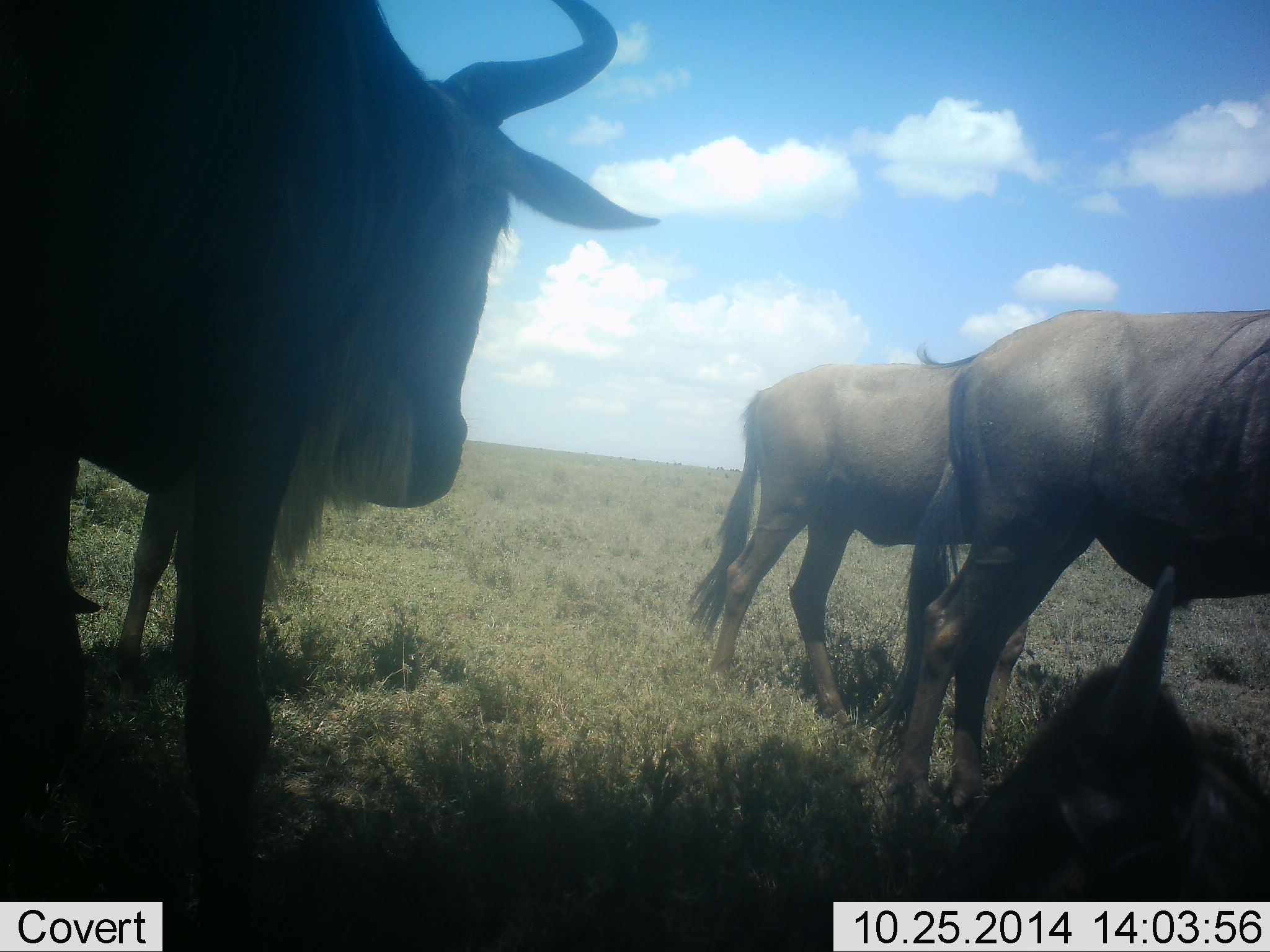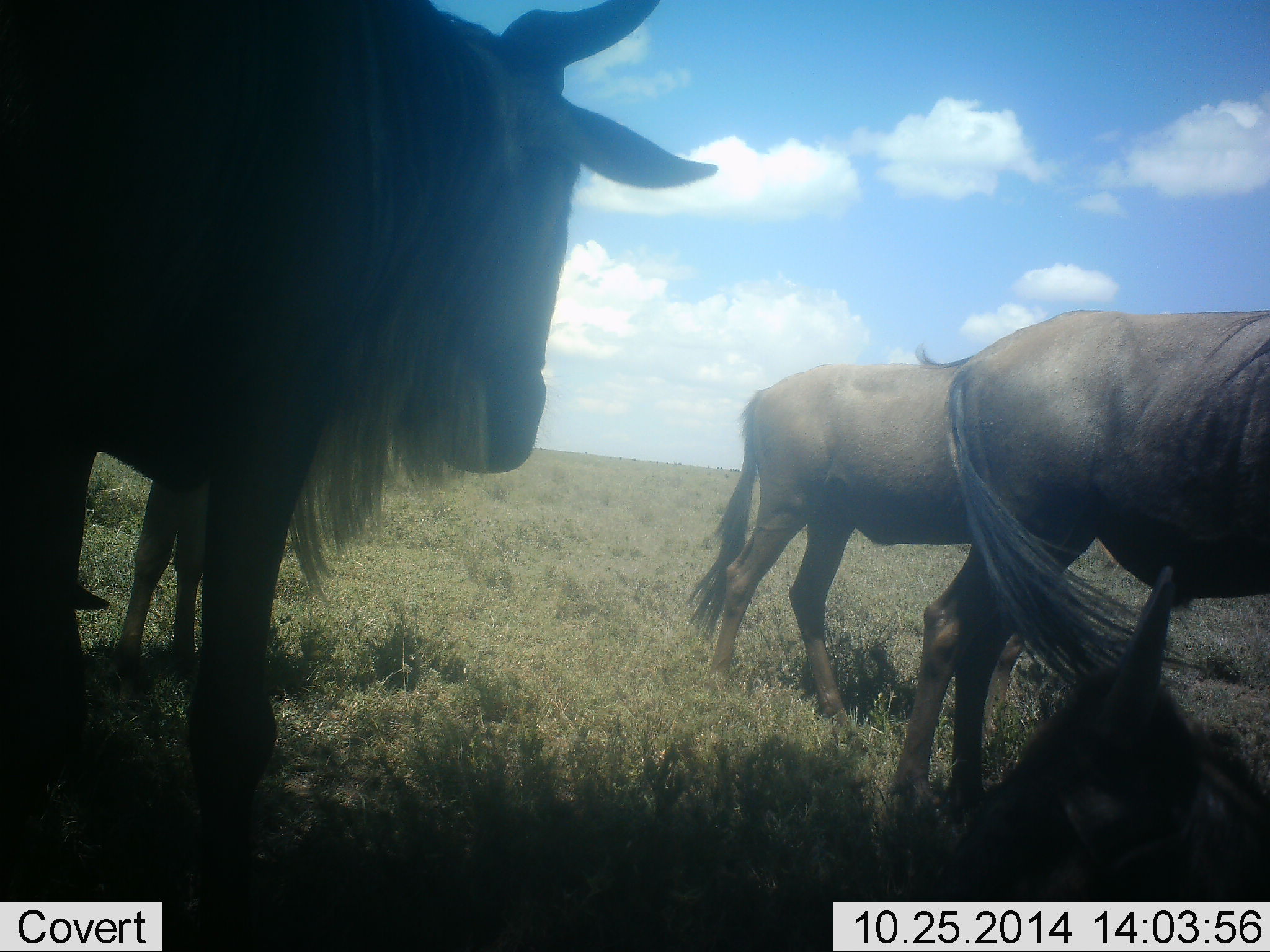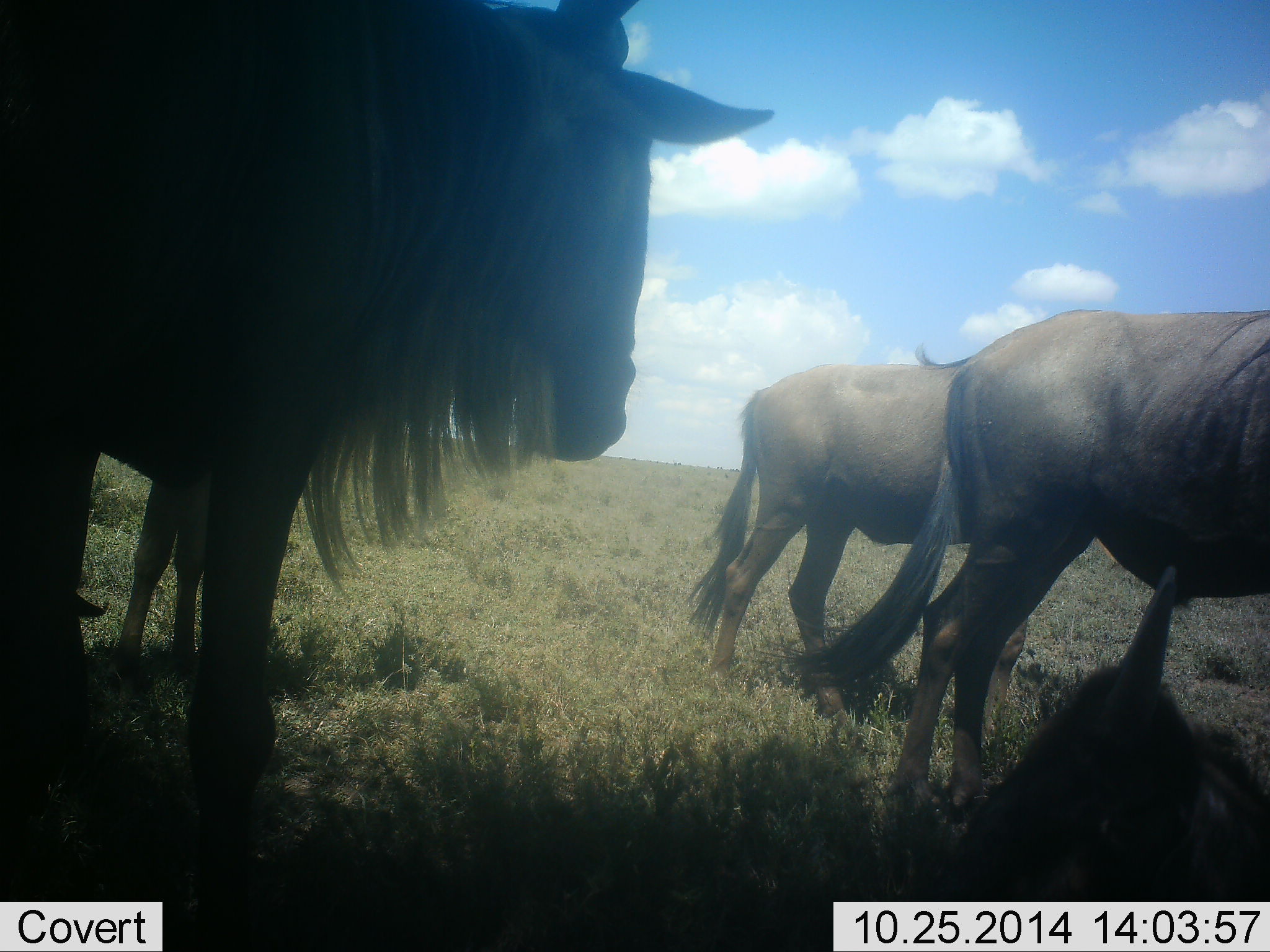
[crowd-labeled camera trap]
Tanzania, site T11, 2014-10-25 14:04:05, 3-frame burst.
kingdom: Animalia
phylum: Chordata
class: Mammalia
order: Artiodactyla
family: Bovidae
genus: Connochaetes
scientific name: Connochaetes taurinus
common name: blue wildebeest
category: wildebeest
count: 4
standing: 100%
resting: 36%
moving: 9%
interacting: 0%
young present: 9%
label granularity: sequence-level